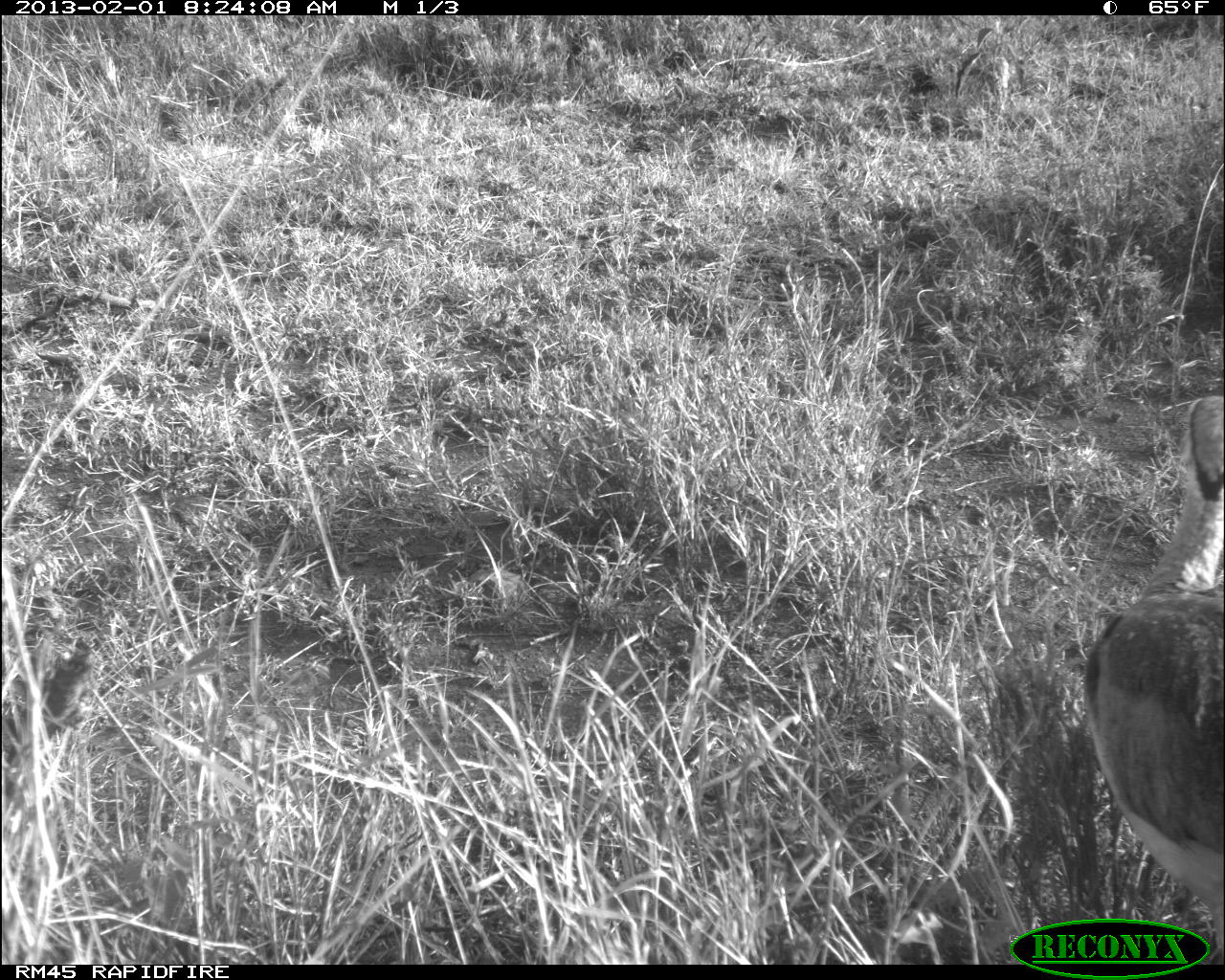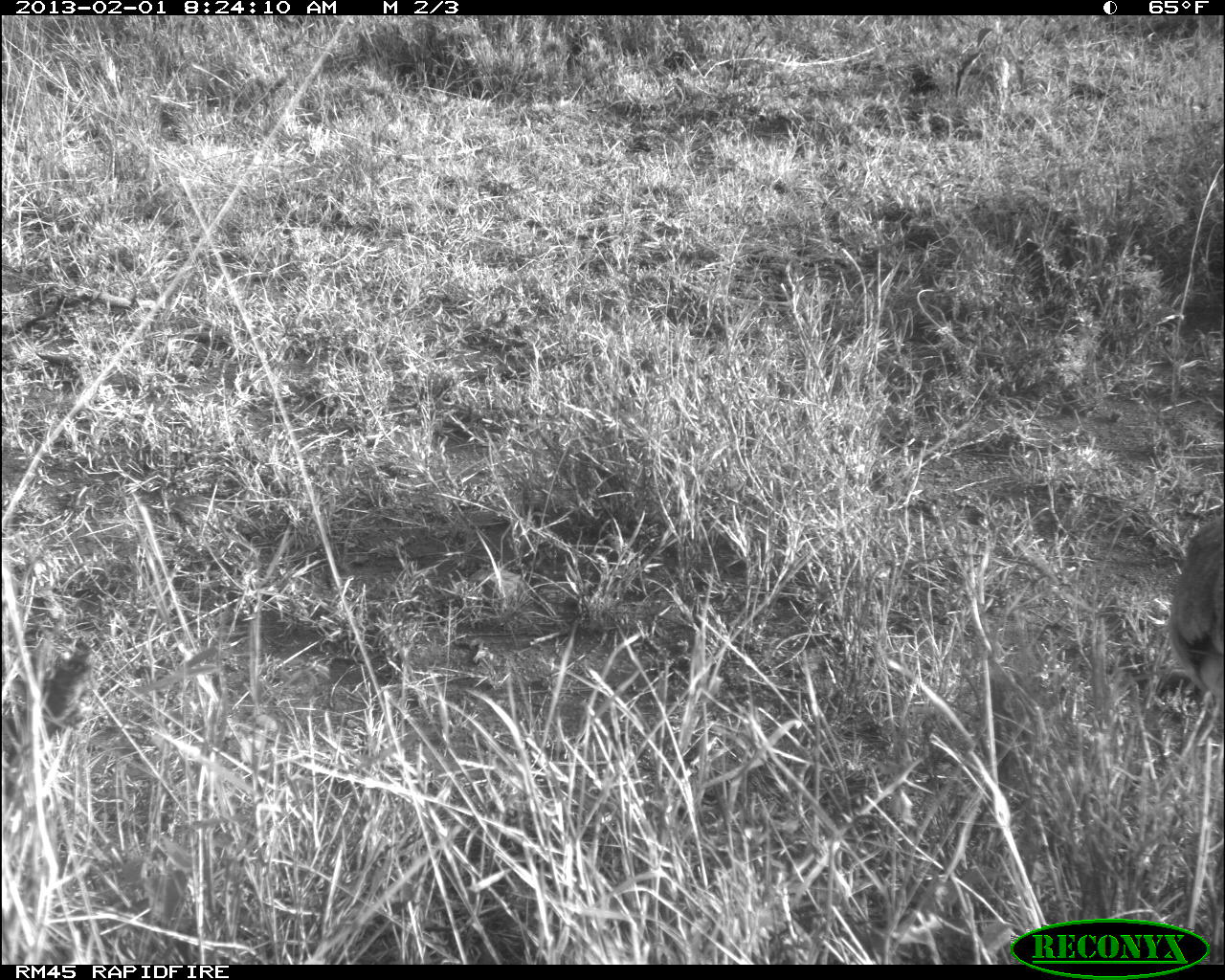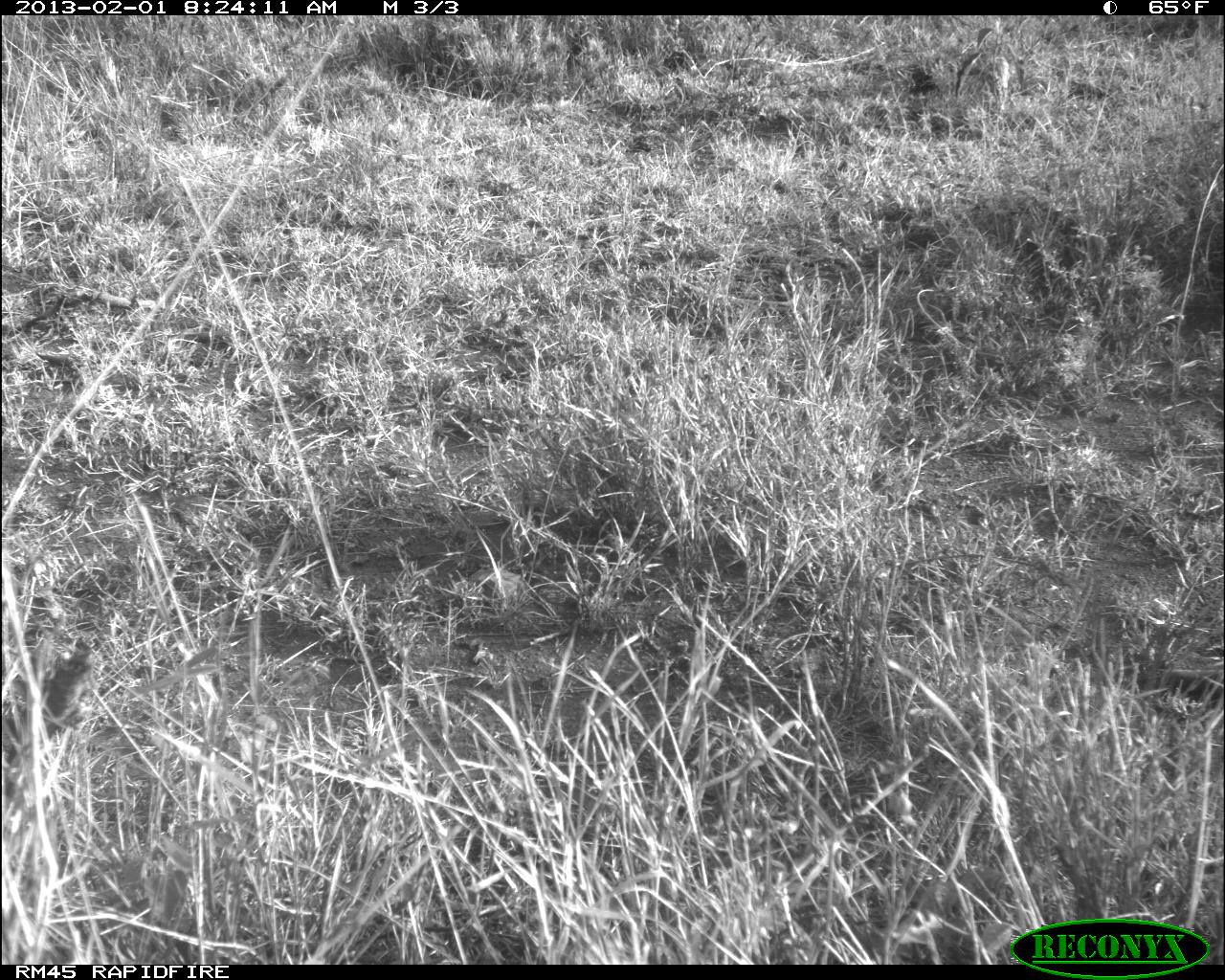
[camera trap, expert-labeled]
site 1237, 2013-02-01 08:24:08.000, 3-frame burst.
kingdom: Animalia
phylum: Chordata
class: Mammalia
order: Artiodactyla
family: Bovidae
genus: Madoqua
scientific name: Madoqua guentheri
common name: günther's dik-dik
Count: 1.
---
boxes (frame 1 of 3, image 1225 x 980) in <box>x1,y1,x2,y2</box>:
madoqua guentheri: <box>1083,393,1225,926</box>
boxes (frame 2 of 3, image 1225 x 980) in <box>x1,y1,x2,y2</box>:
madoqua guentheri: <box>1169,513,1223,700</box>